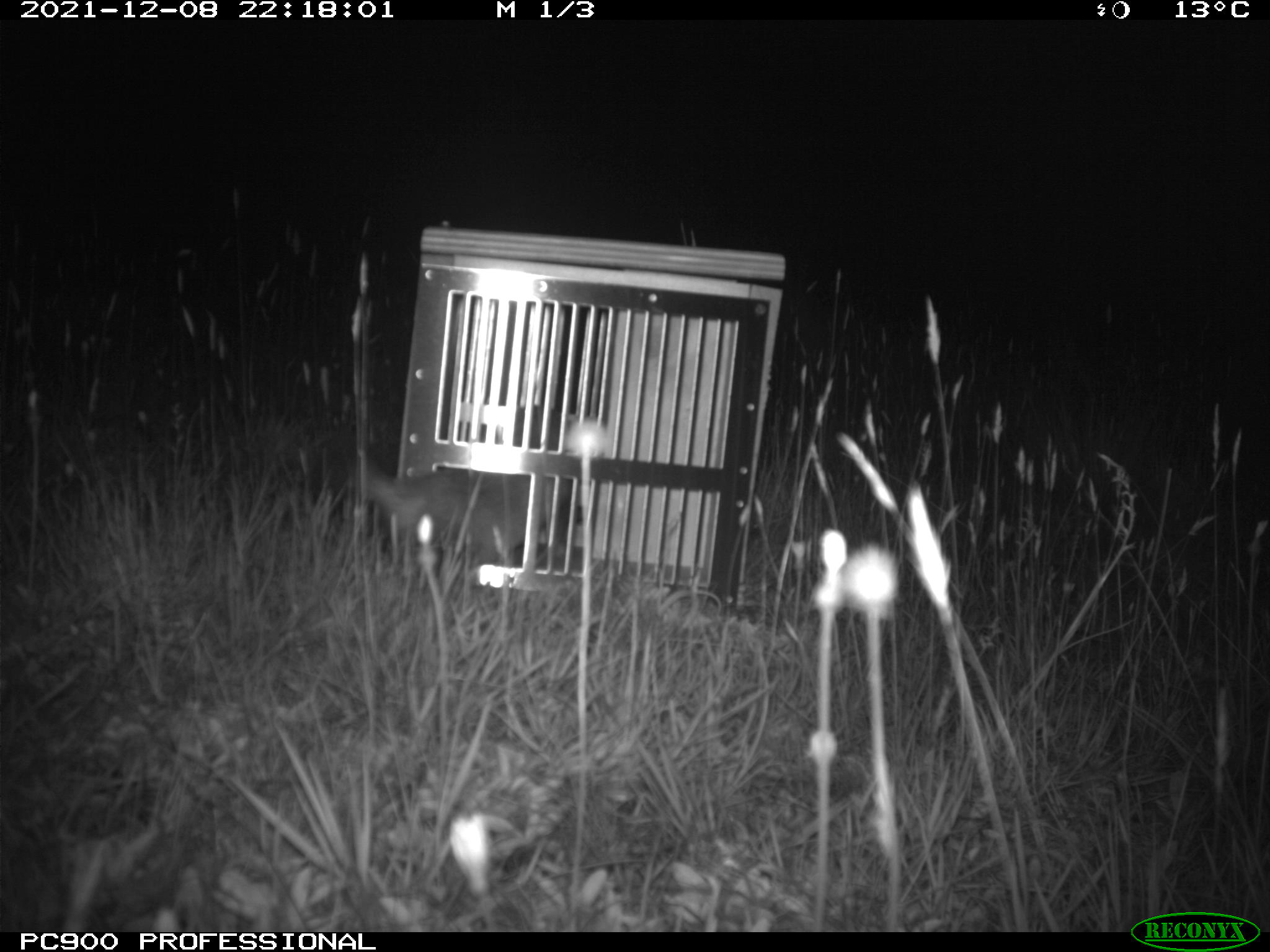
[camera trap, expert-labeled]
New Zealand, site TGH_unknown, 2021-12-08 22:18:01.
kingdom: Animalia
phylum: Chordata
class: Mammalia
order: Carnivora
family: Mustelidae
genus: Mustela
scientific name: Mustela furo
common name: ferret